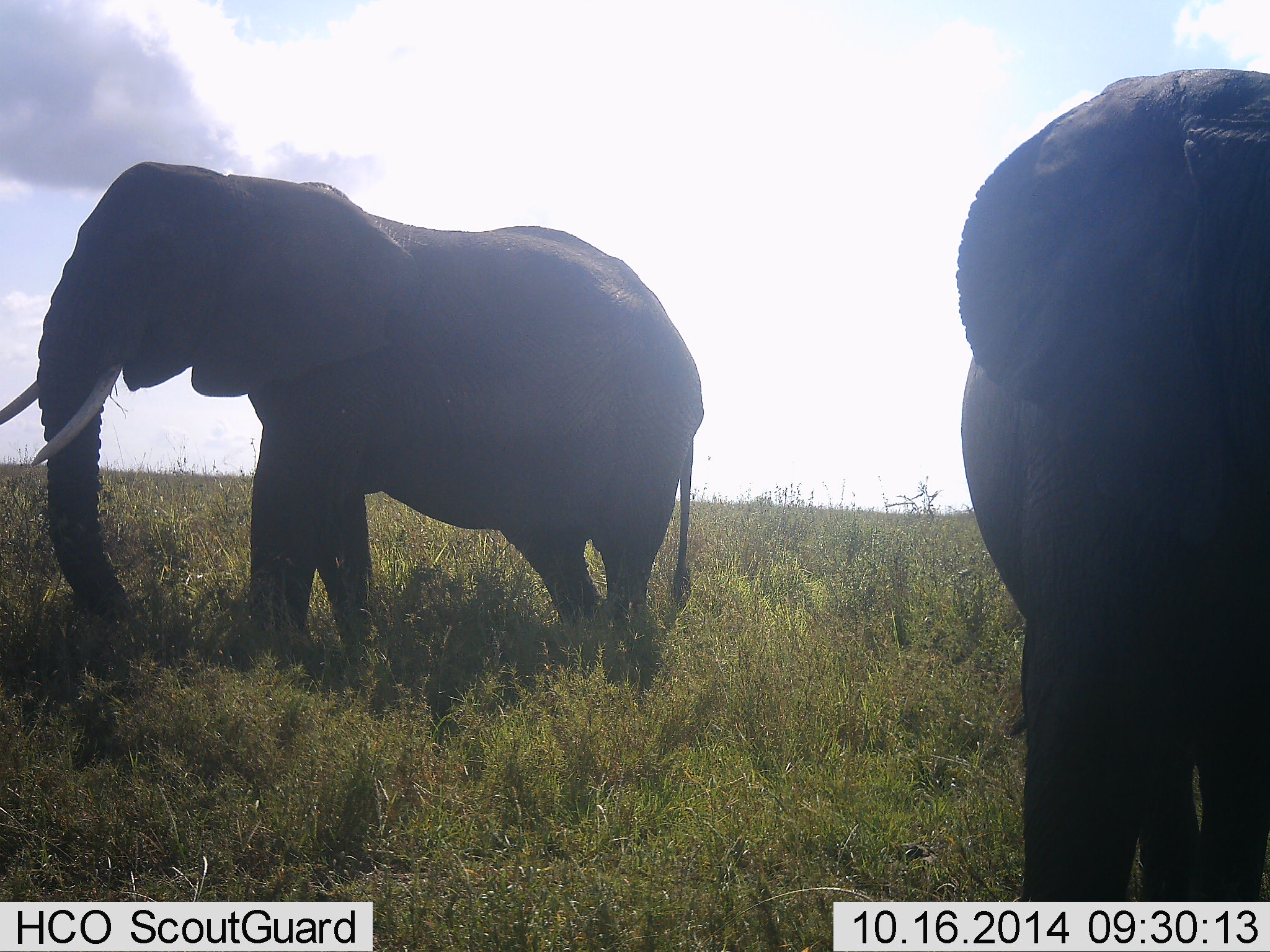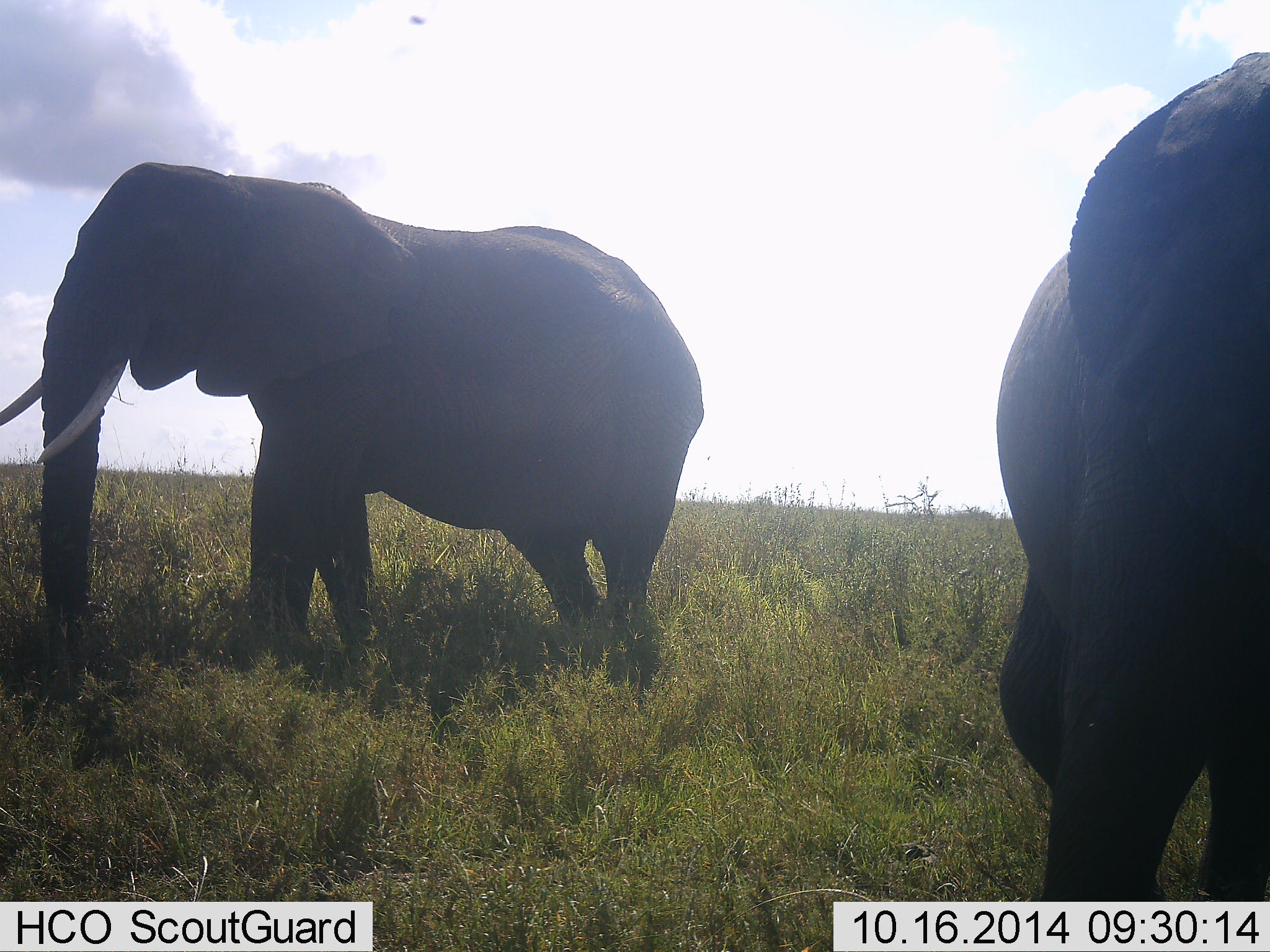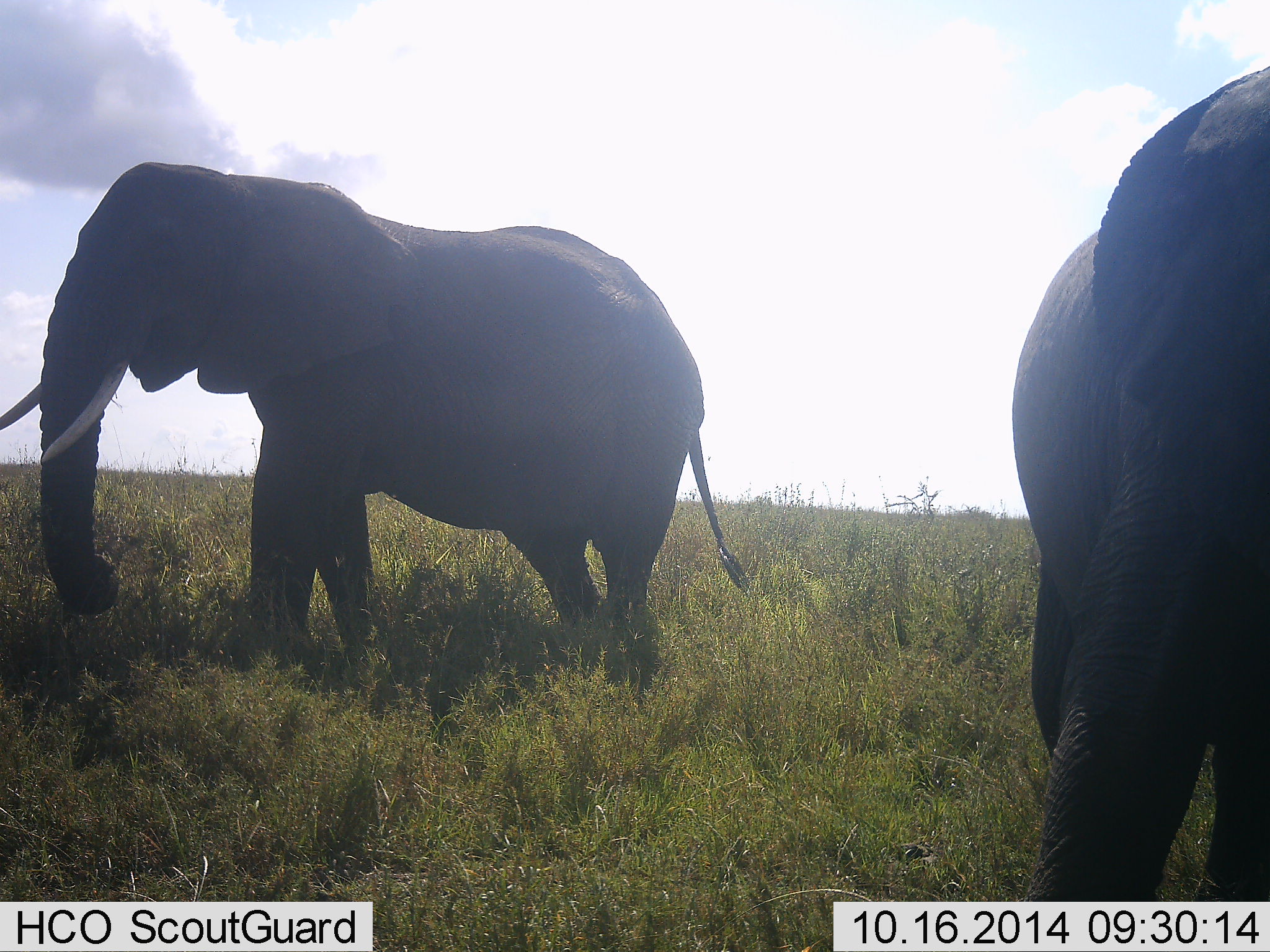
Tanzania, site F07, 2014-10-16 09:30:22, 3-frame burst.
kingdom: Animalia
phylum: Chordata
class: Mammalia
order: Proboscidea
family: Elephantidae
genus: Loxodonta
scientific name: Loxodonta africana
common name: african bush elephant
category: elephant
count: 2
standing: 60%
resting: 0%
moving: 10%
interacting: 0%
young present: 0%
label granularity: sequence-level